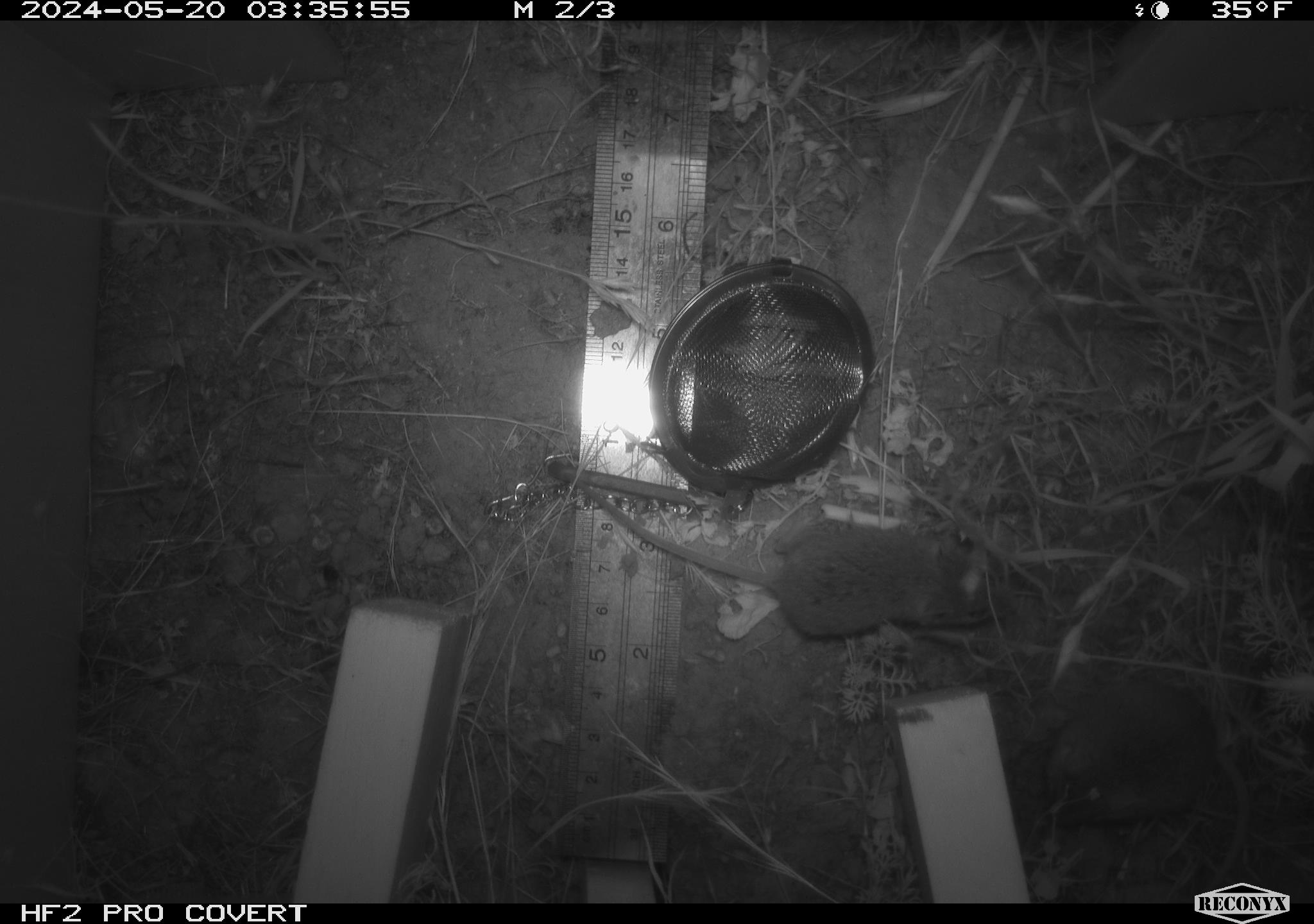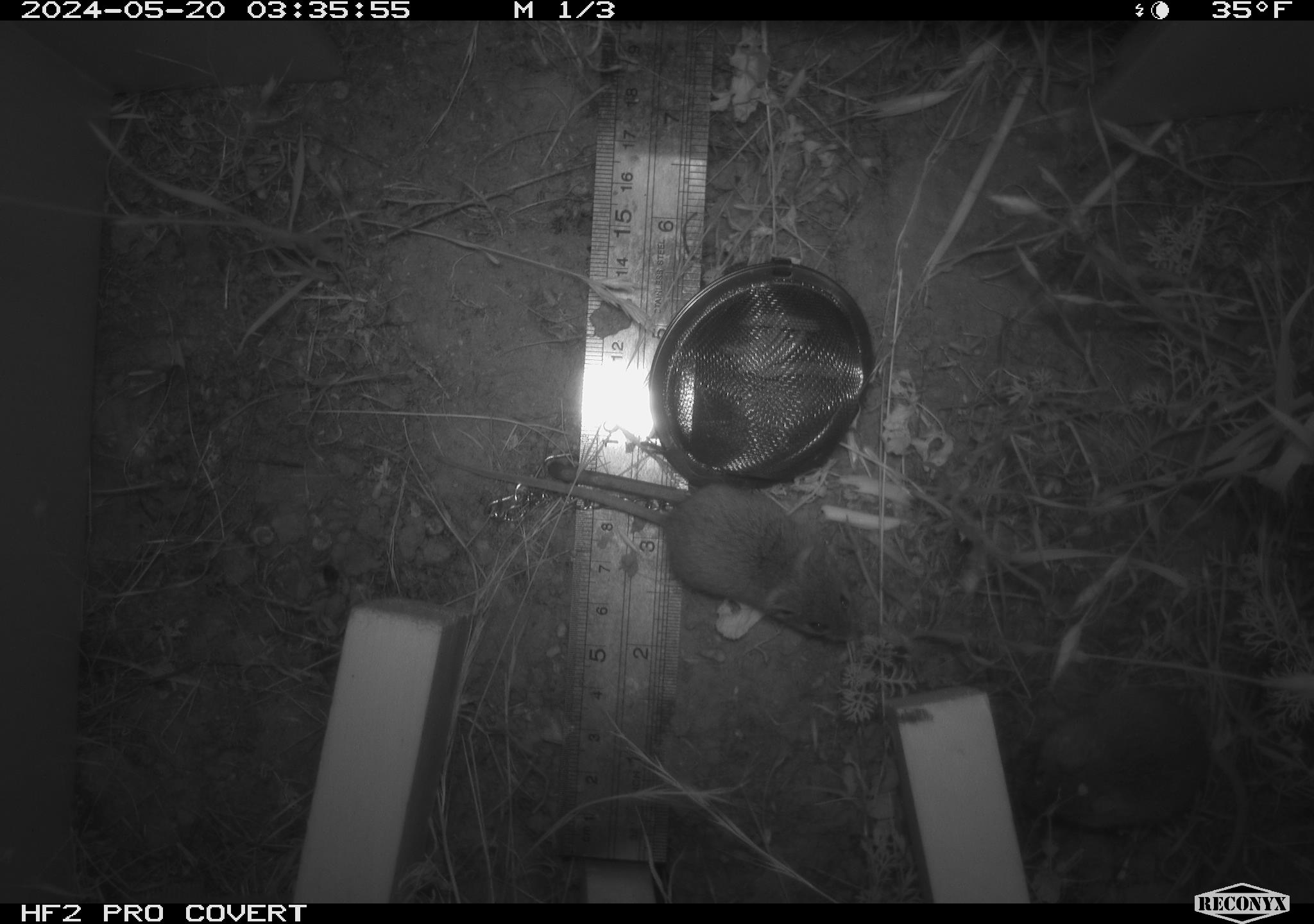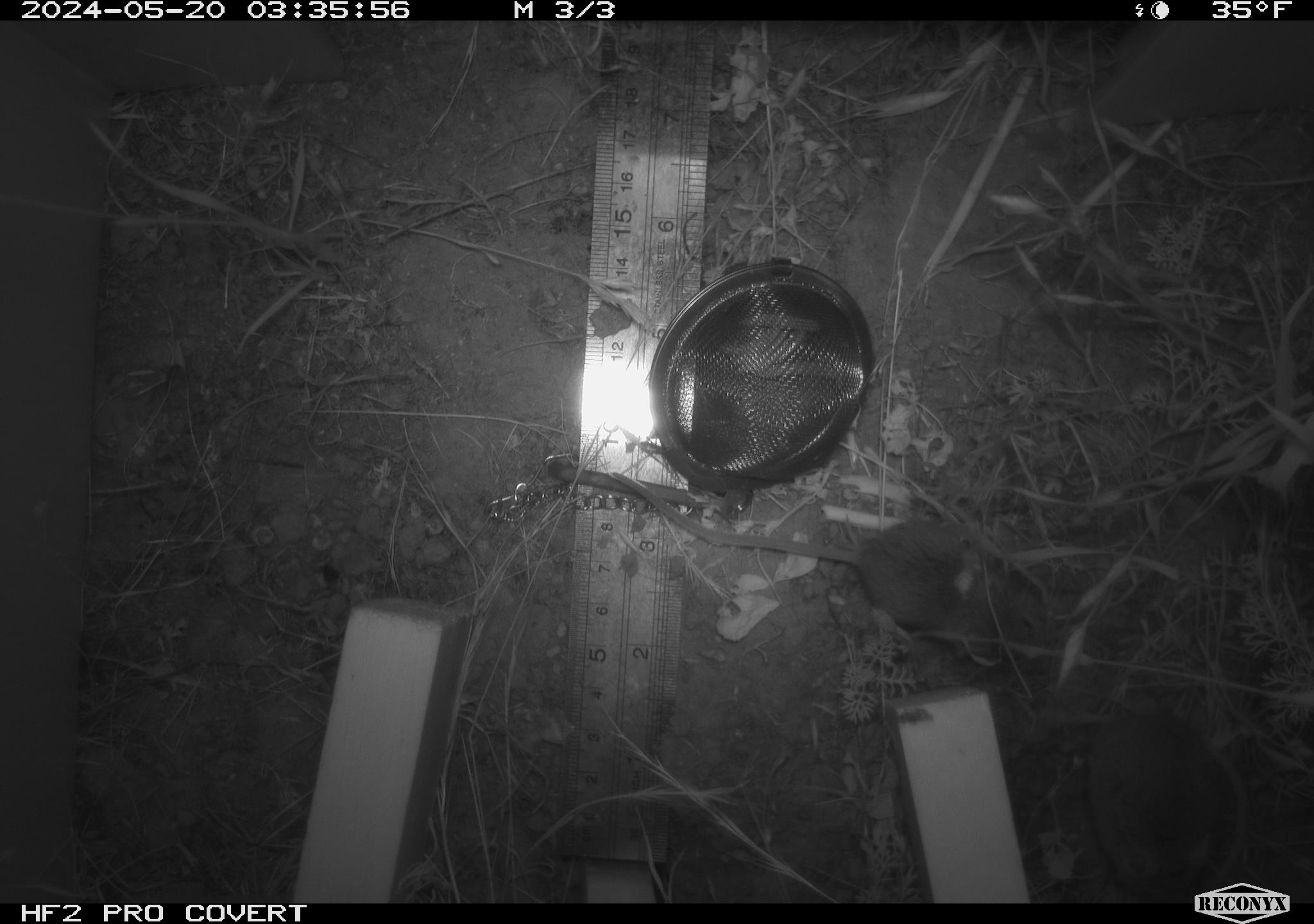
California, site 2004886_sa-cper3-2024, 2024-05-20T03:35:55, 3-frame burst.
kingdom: Animalia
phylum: Chordata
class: Mammalia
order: Rodentia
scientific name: Rodentia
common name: rodent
Rodent (Rodentia).